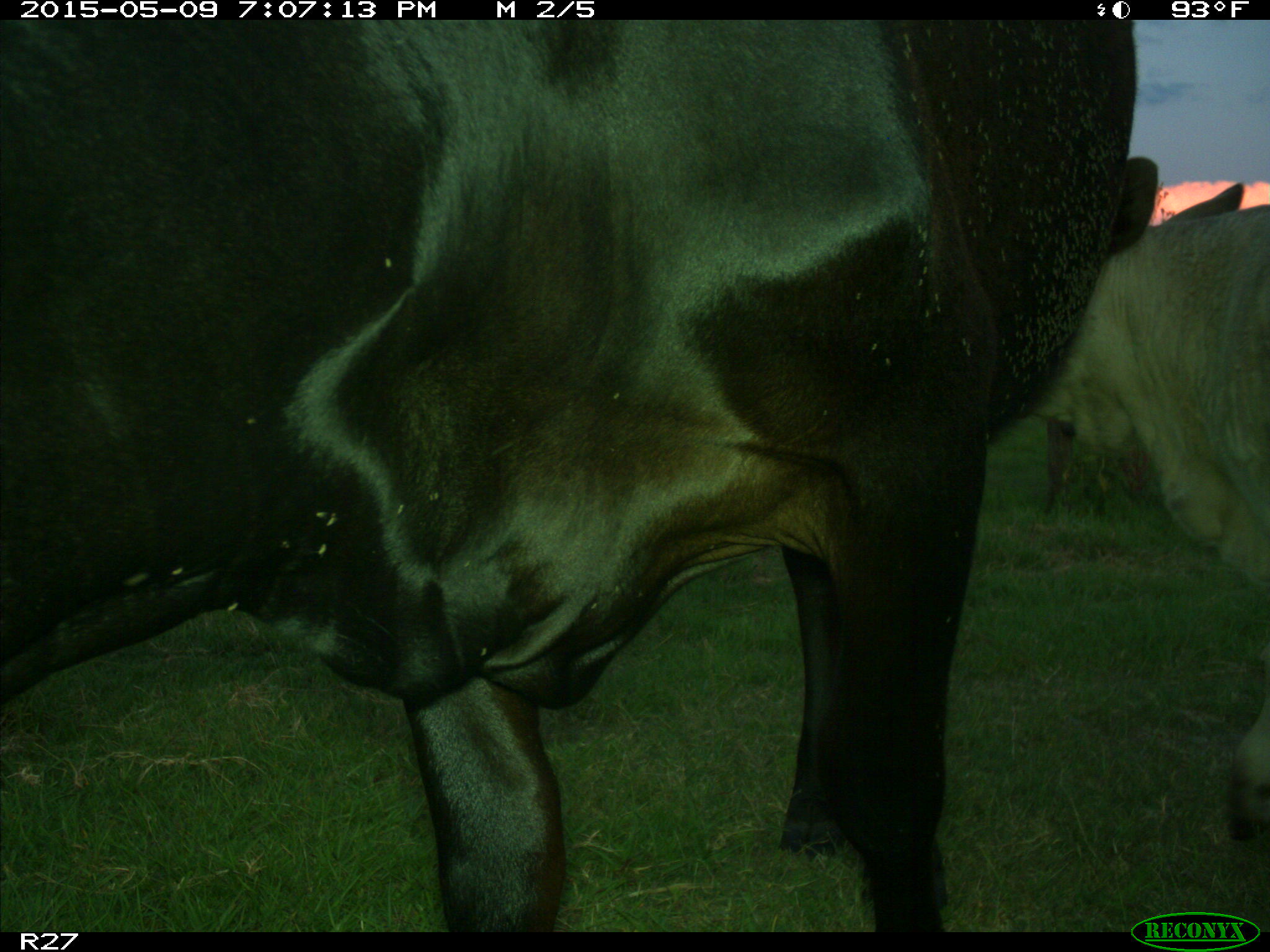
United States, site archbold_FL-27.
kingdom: Animalia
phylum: Chordata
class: Mammalia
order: Artiodactyla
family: Bovidae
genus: Bos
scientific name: Bos taurus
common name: domestic cow